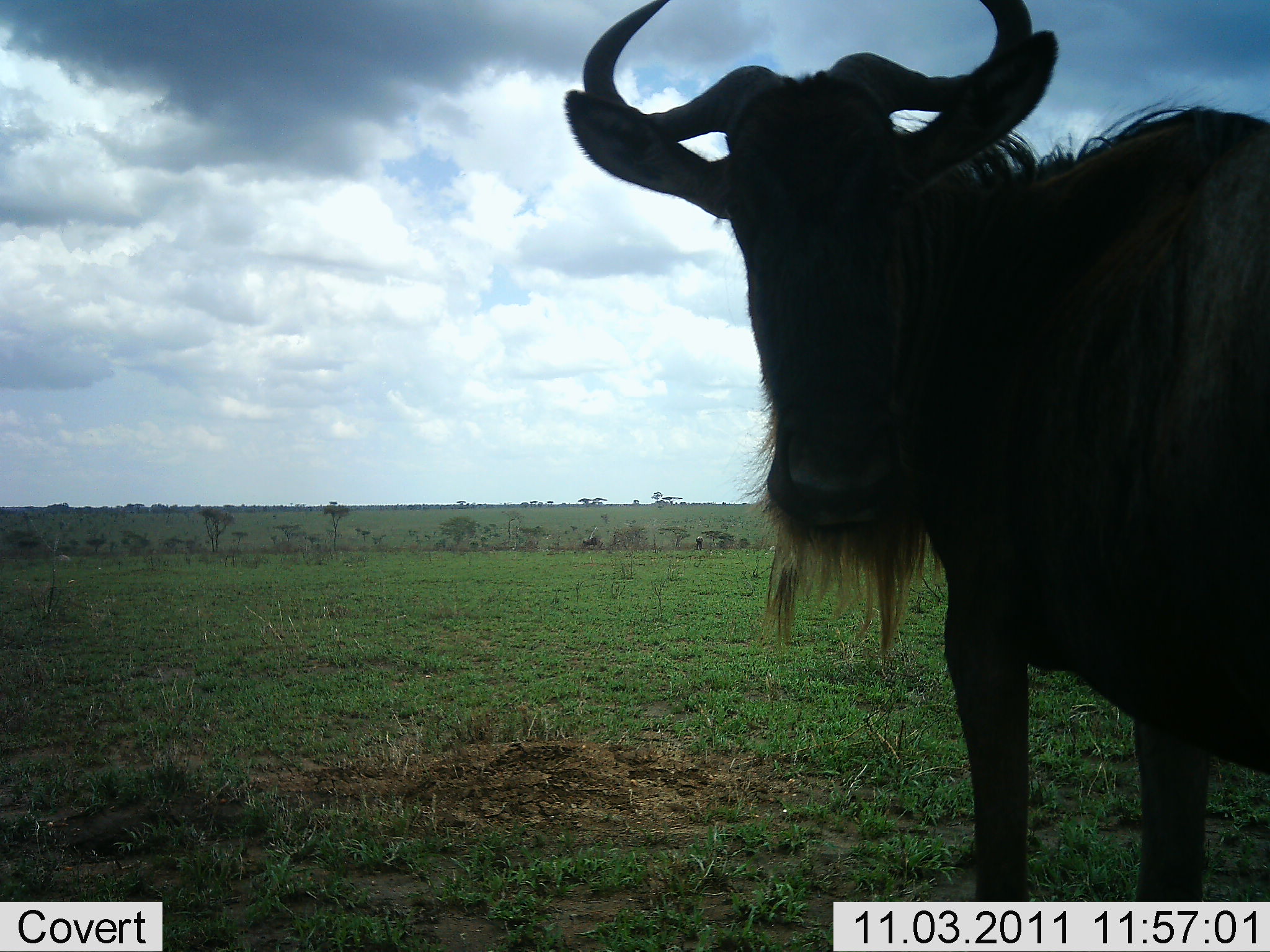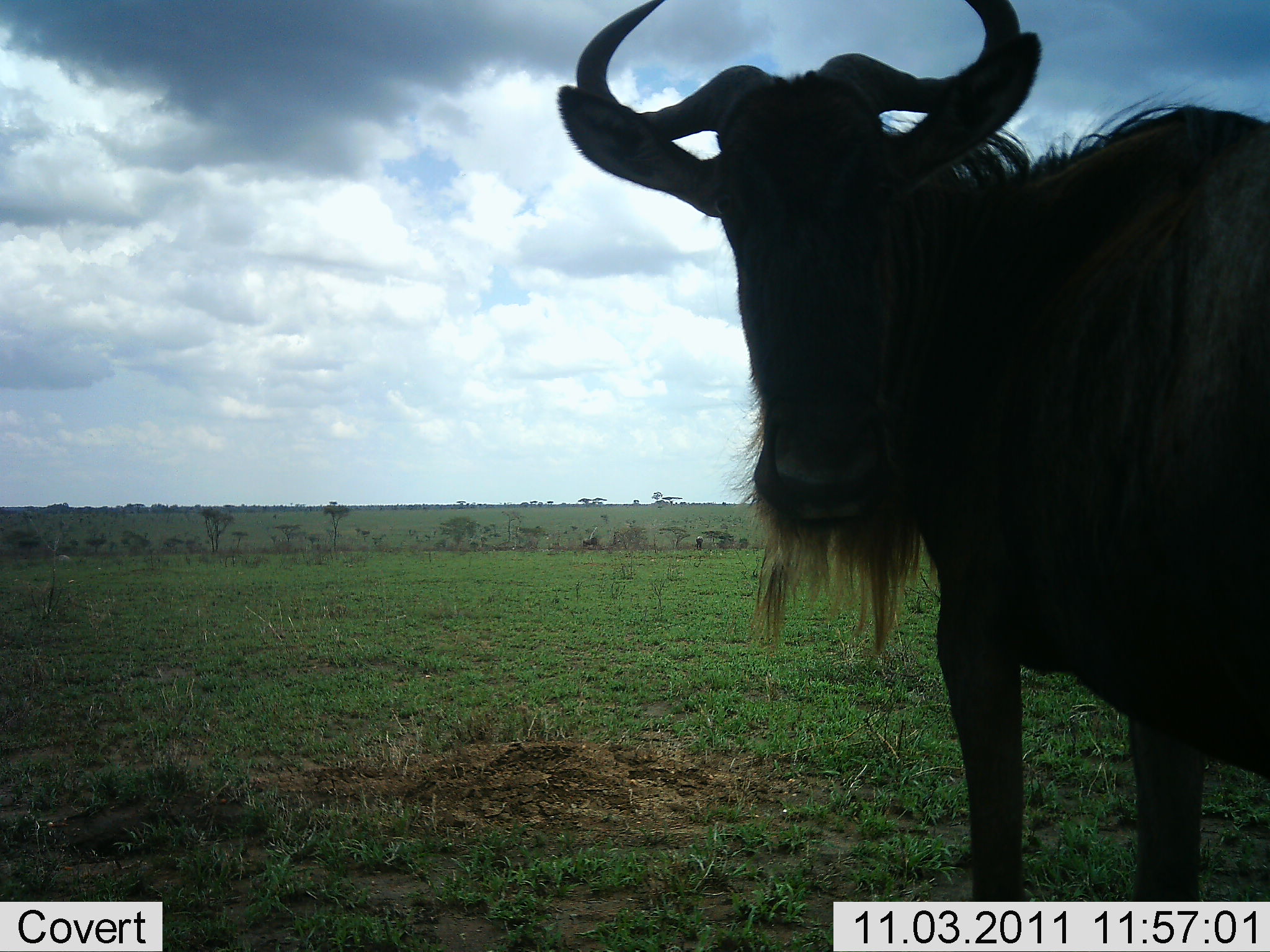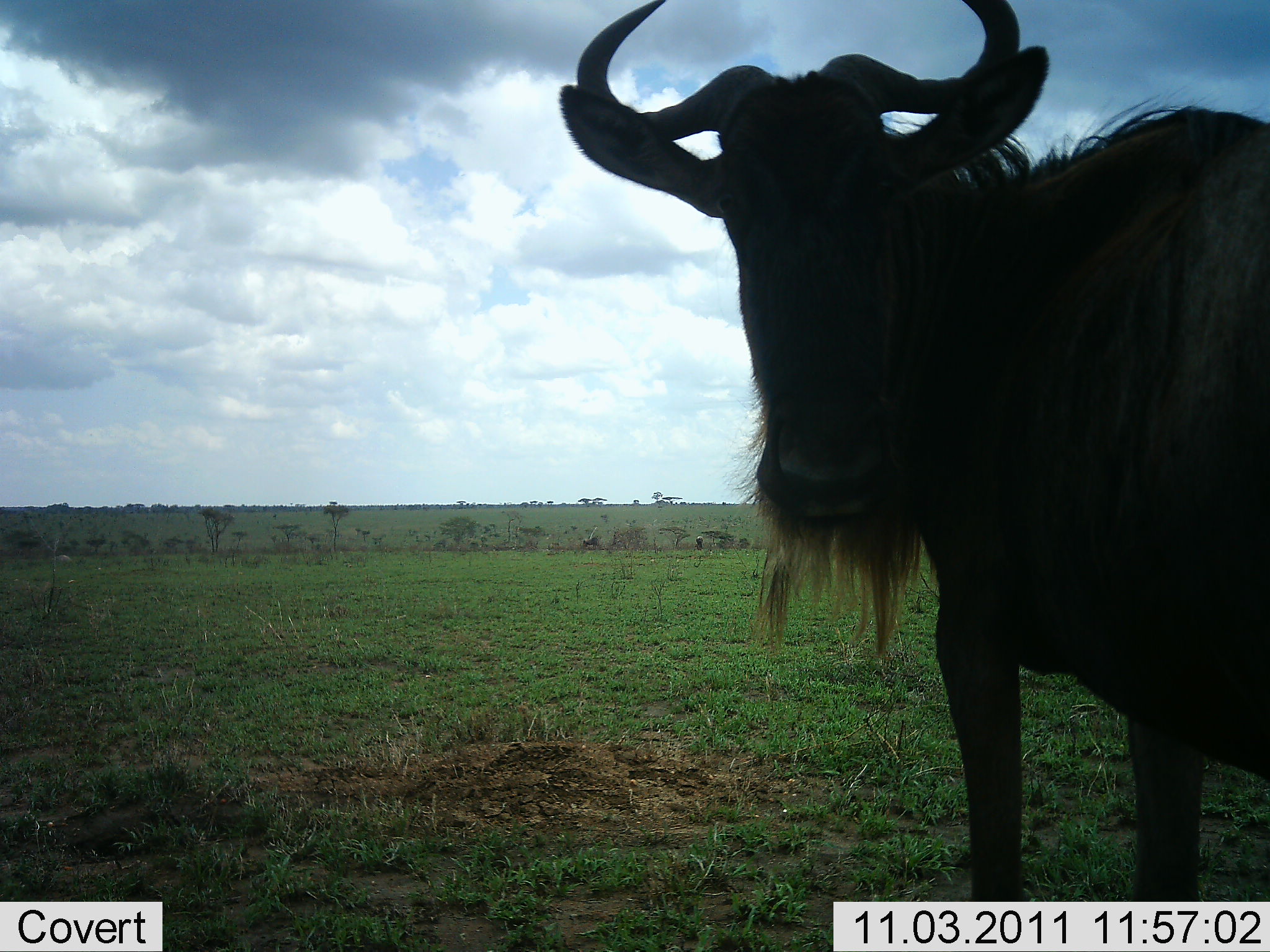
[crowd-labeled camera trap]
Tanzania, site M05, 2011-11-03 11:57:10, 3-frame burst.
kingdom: Animalia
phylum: Chordata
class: Mammalia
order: Artiodactyla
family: Bovidae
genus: Connochaetes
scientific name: Connochaetes taurinus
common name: blue wildebeest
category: wildebeest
Wildebeest (blue wildebeest) (Connochaetes taurinus), count 1. Behavior (volunteer vote fractions): standing 100%, resting 0%, moving 0%, interacting 7%. Young present (vote fraction): 0%. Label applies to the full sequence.